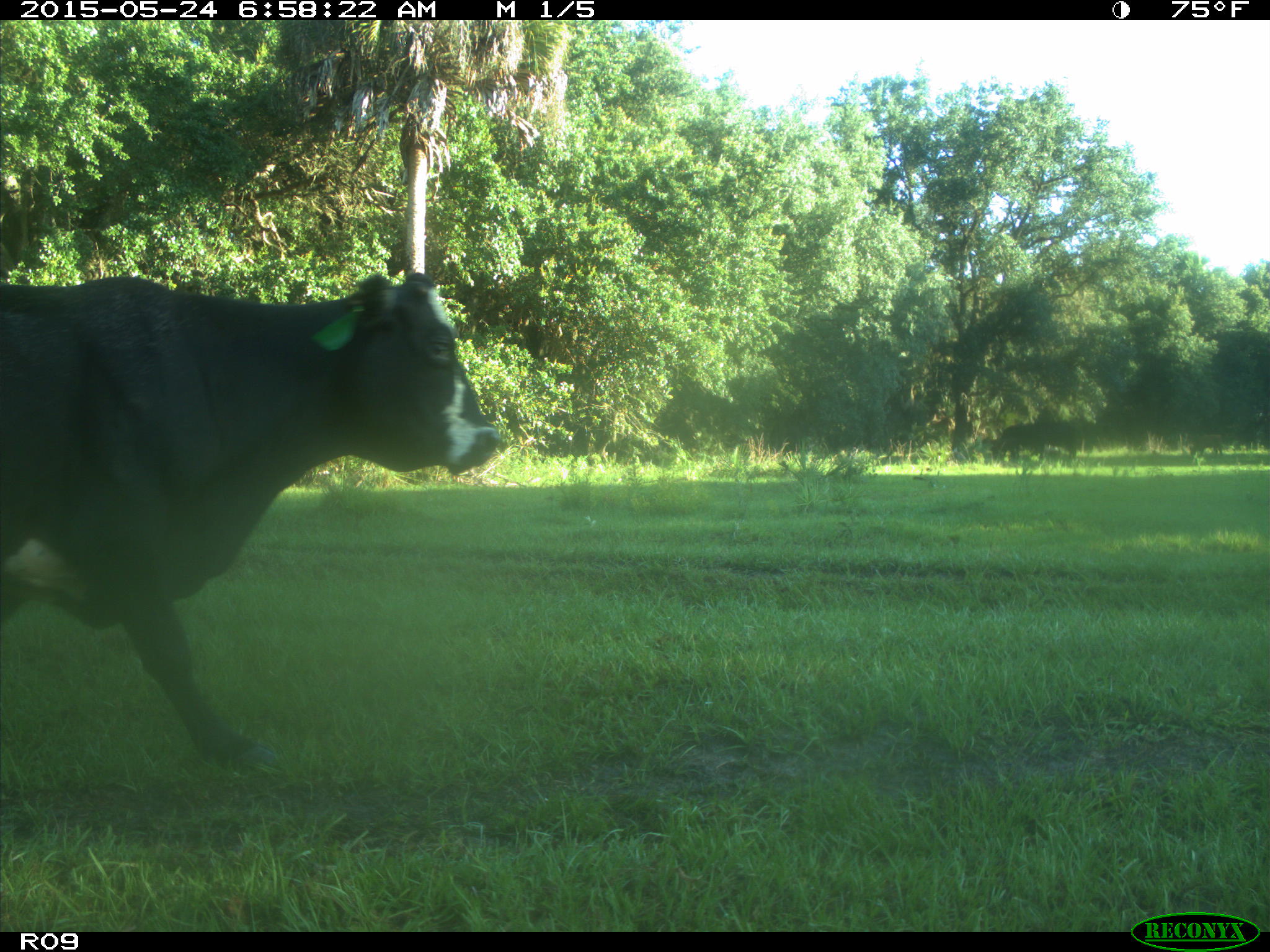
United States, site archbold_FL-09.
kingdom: Animalia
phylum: Chordata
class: Mammalia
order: Artiodactyla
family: Bovidae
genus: Bos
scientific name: Bos taurus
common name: domestic cow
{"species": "Bos taurus (domestic cow)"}